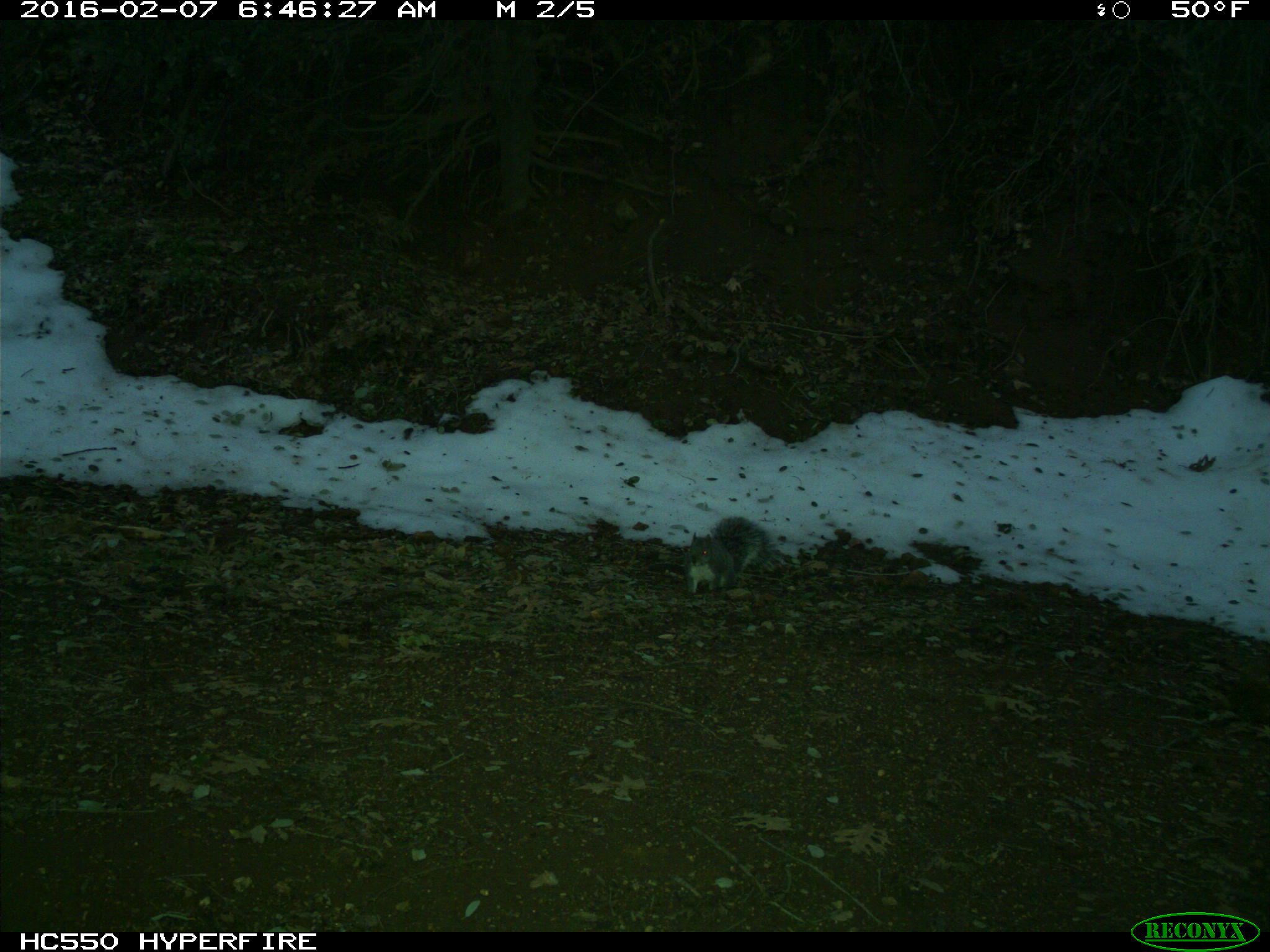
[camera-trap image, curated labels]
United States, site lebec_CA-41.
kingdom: Animalia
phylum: Chordata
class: Mammalia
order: Rodentia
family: Sciuridae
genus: Sciurus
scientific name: Sciurus carolinensis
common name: eastern gray squirrel